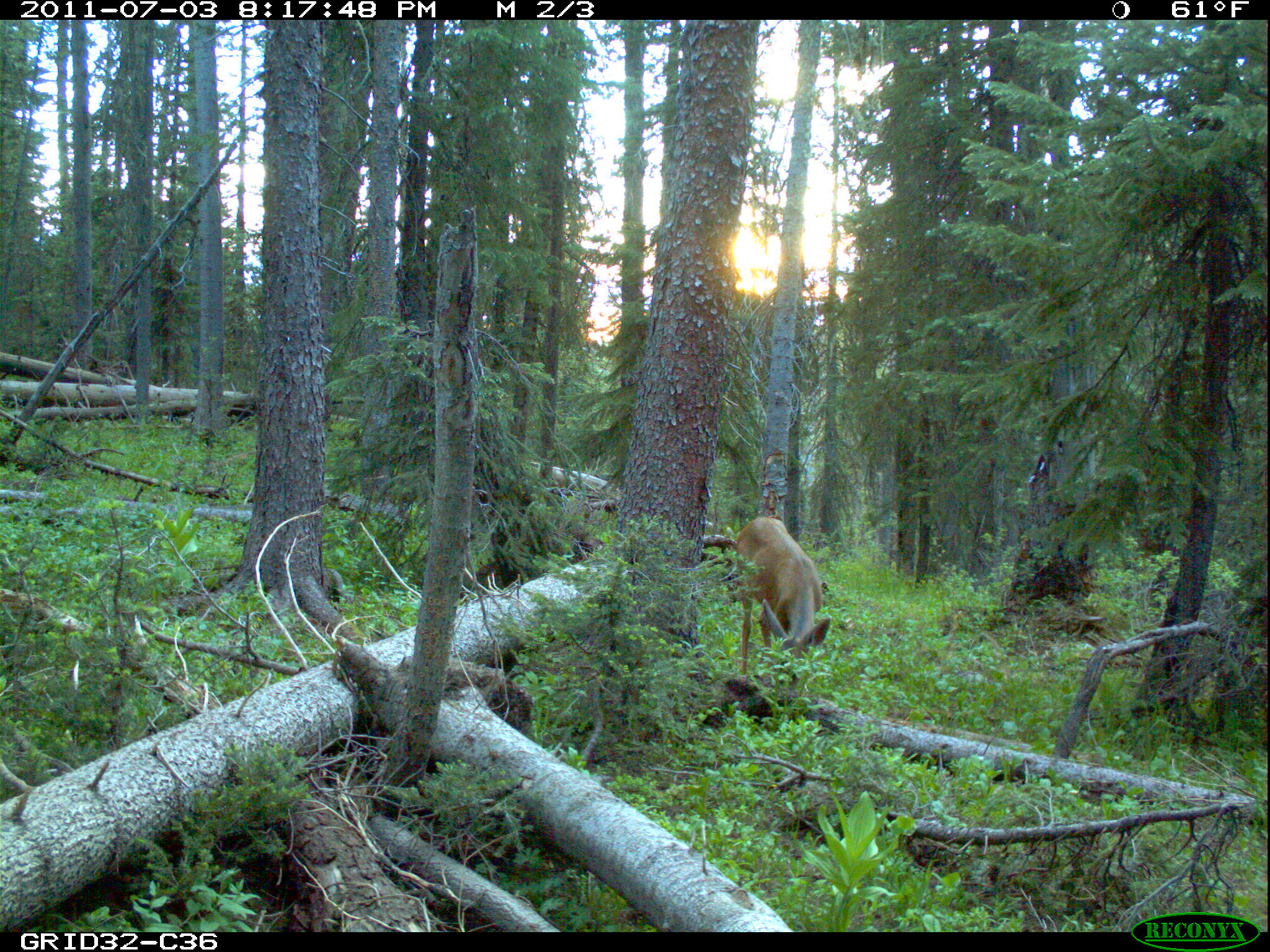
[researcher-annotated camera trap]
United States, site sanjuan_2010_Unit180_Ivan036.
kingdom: Animalia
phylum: Chordata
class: Mammalia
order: Artiodactyla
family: Cervidae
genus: Odocoileus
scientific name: Odocoileus hemionus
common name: mule deer